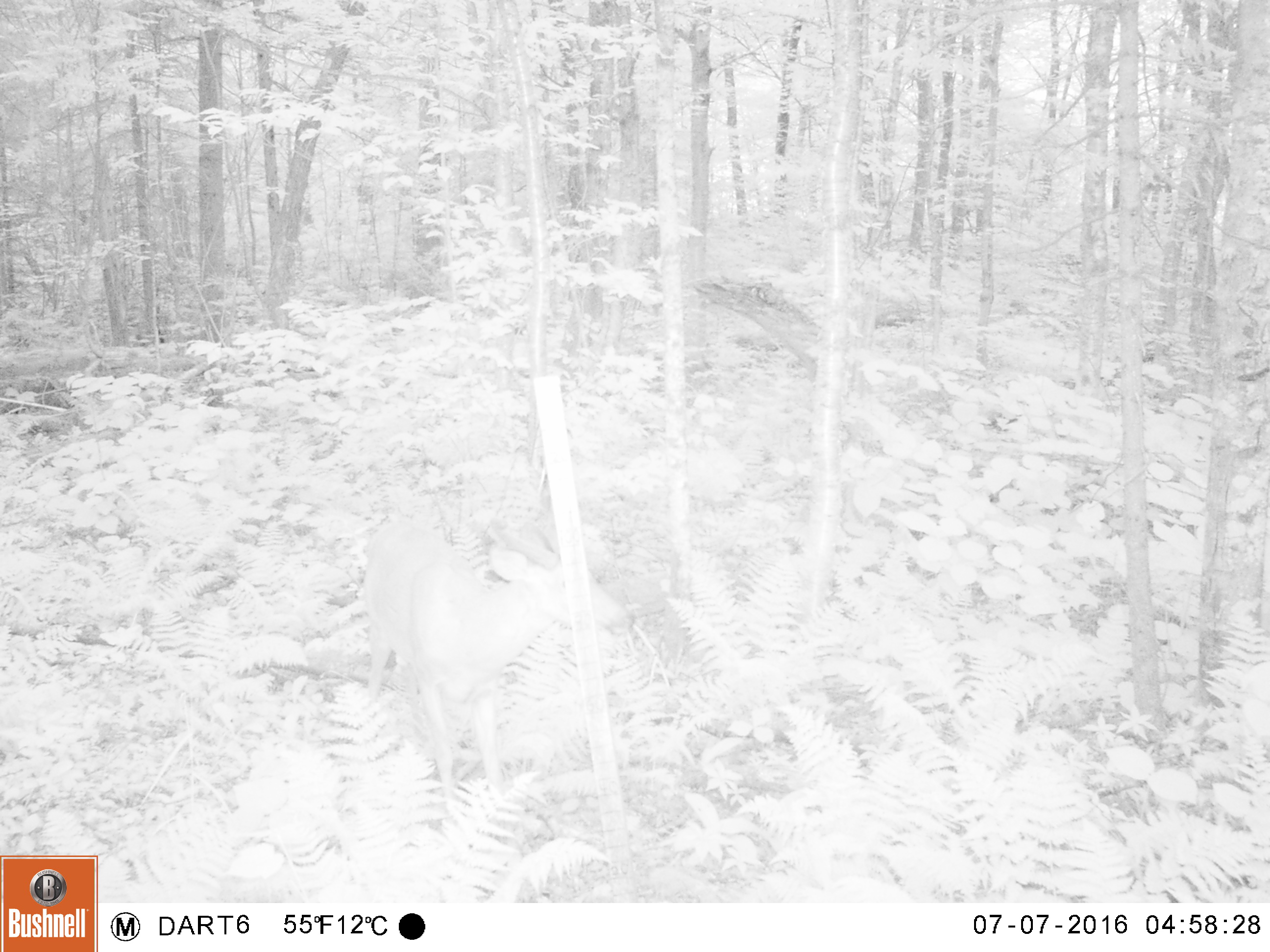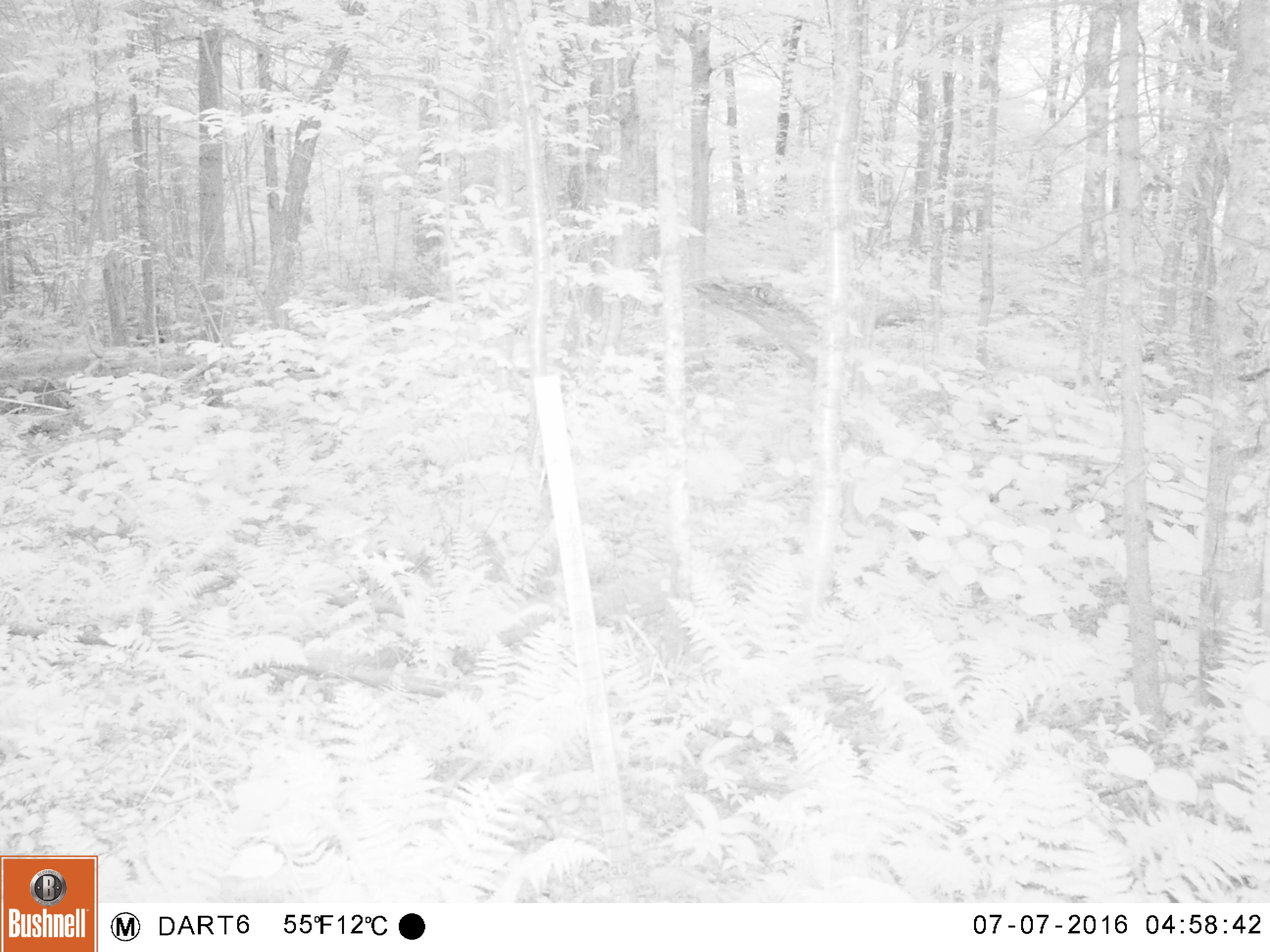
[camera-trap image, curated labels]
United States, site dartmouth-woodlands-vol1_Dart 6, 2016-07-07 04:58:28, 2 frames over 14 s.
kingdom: Animalia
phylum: Chordata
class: Mammalia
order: Artiodactyla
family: Cervidae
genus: Odocoileus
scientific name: Odocoileus virginianus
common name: white-tailed deer